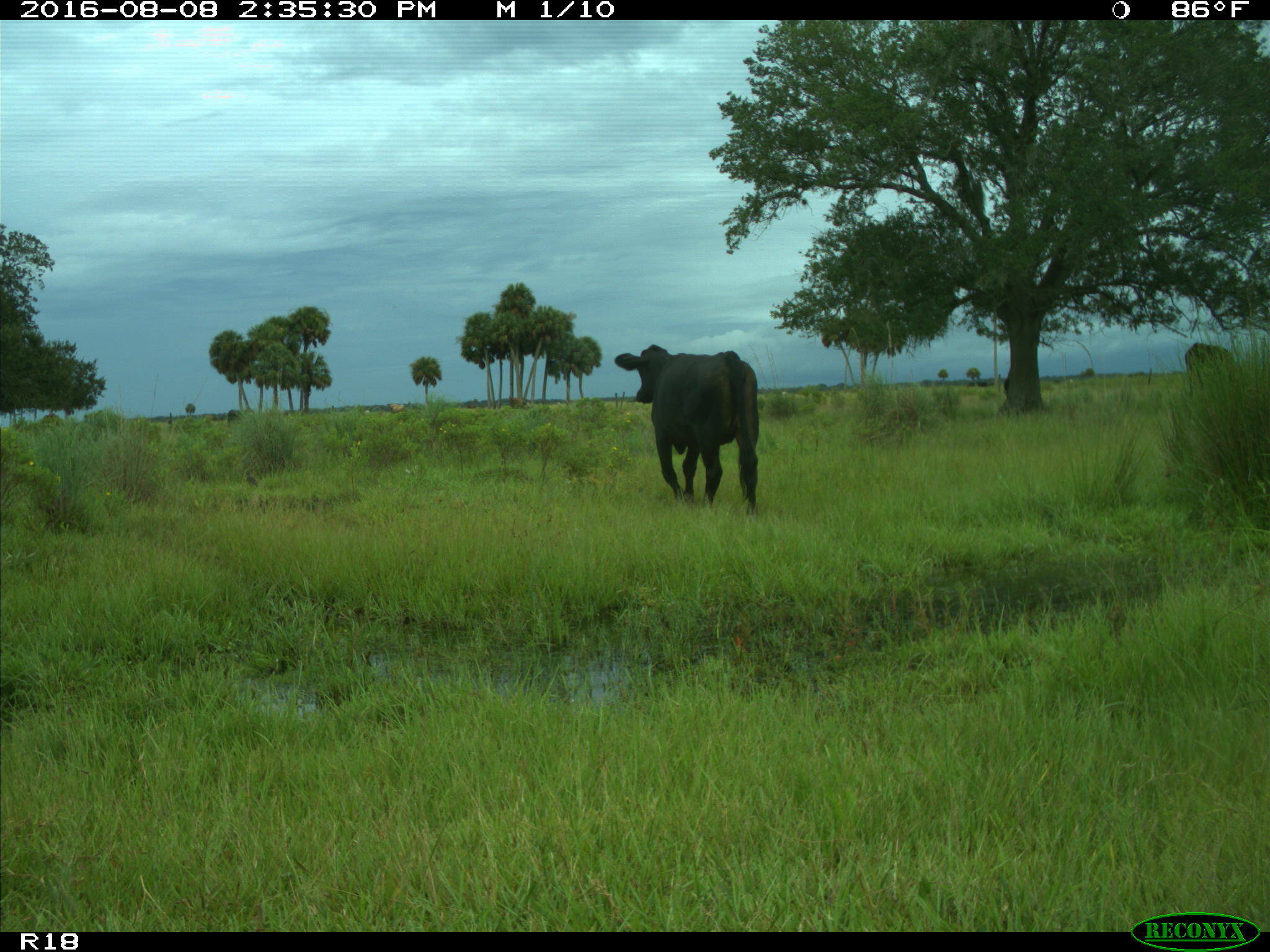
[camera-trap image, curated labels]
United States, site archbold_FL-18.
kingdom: Animalia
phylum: Chordata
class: Mammalia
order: Artiodactyla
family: Bovidae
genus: Bos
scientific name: Bos taurus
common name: domestic cow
Bos taurus (domestic cow).